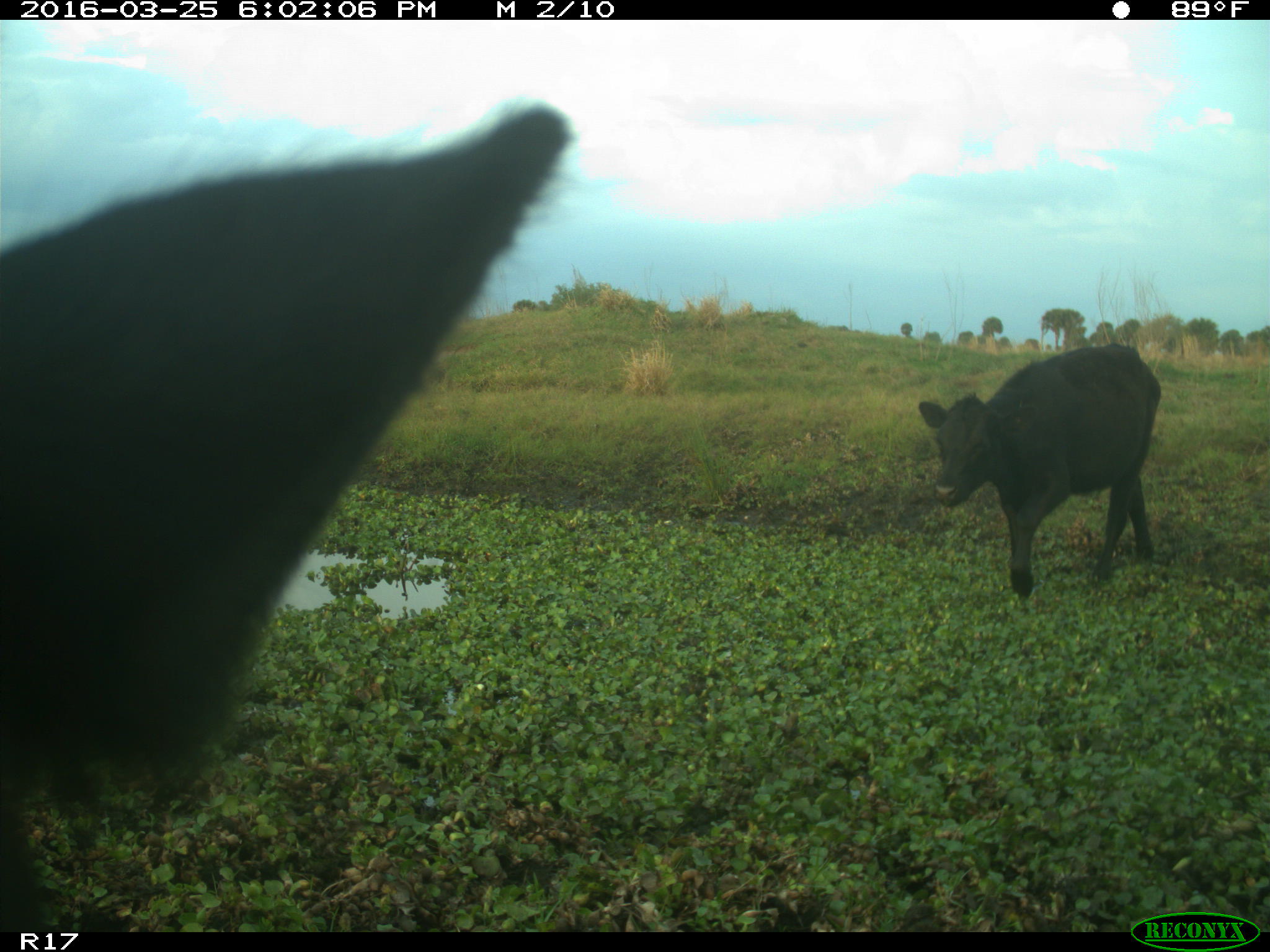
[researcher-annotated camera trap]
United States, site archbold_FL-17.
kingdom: Animalia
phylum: Chordata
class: Mammalia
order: Artiodactyla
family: Bovidae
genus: Bos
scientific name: Bos taurus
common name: domestic cow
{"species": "Bos taurus (domestic cow)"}